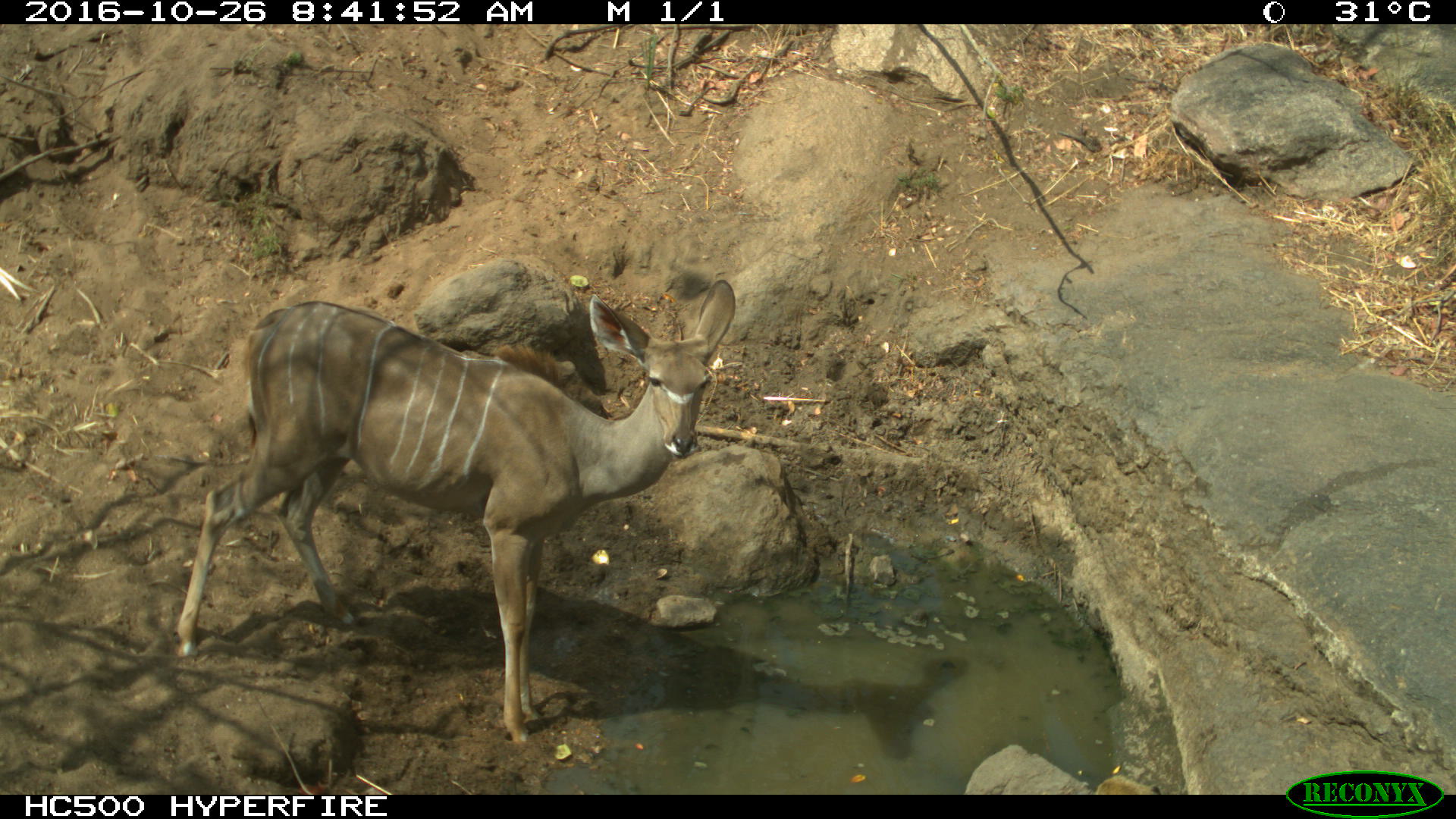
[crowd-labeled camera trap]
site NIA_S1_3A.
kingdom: Animalia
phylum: Chordata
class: Mammalia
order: Artiodactyla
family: Bovidae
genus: Tragelaphus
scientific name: Tragelaphus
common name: kudu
Kudu (Tragelaphus), count 1. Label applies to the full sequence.